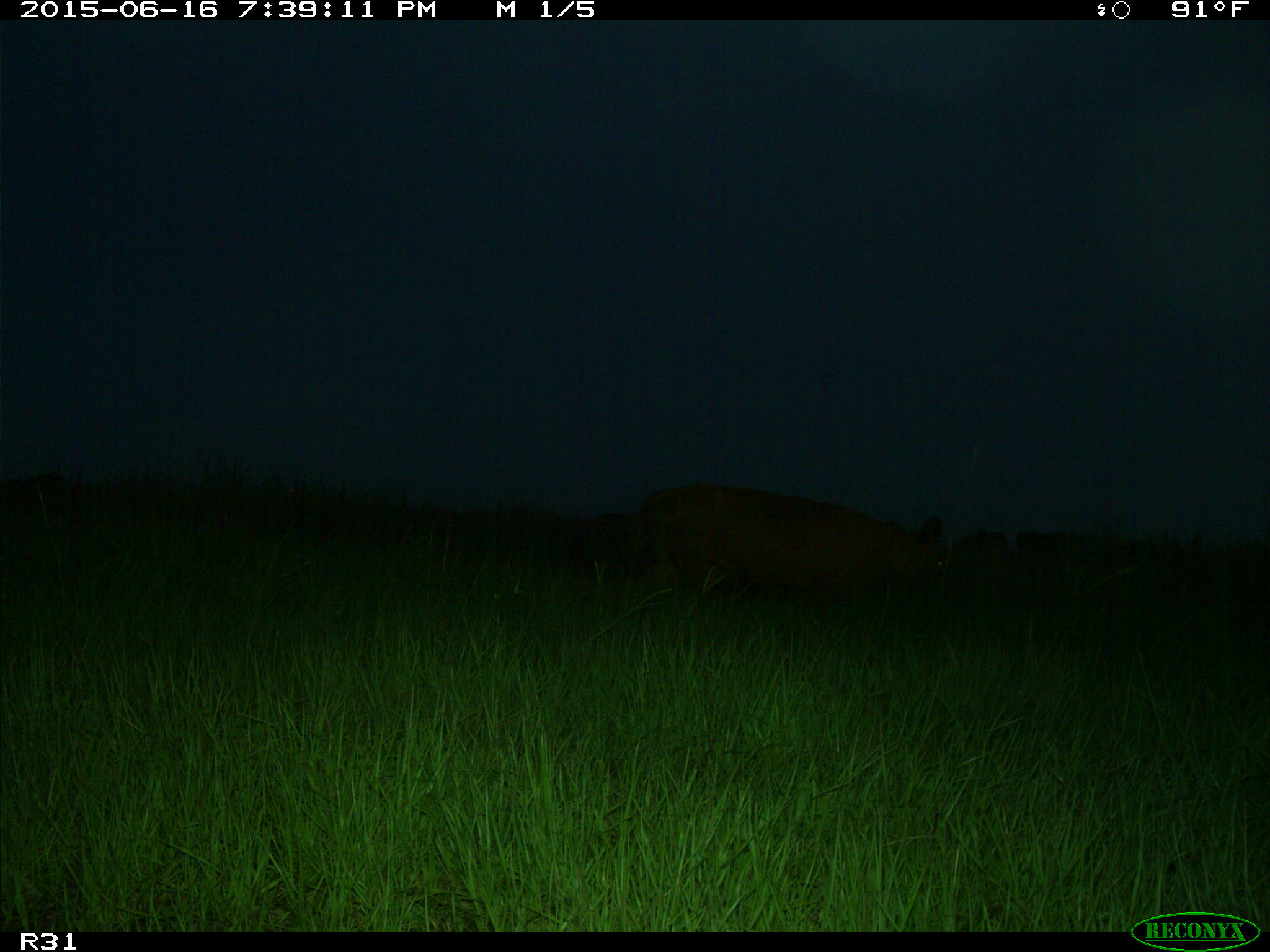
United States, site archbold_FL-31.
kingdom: Animalia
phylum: Chordata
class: Mammalia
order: Artiodactyla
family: Bovidae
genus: Bos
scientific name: Bos taurus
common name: domestic cow